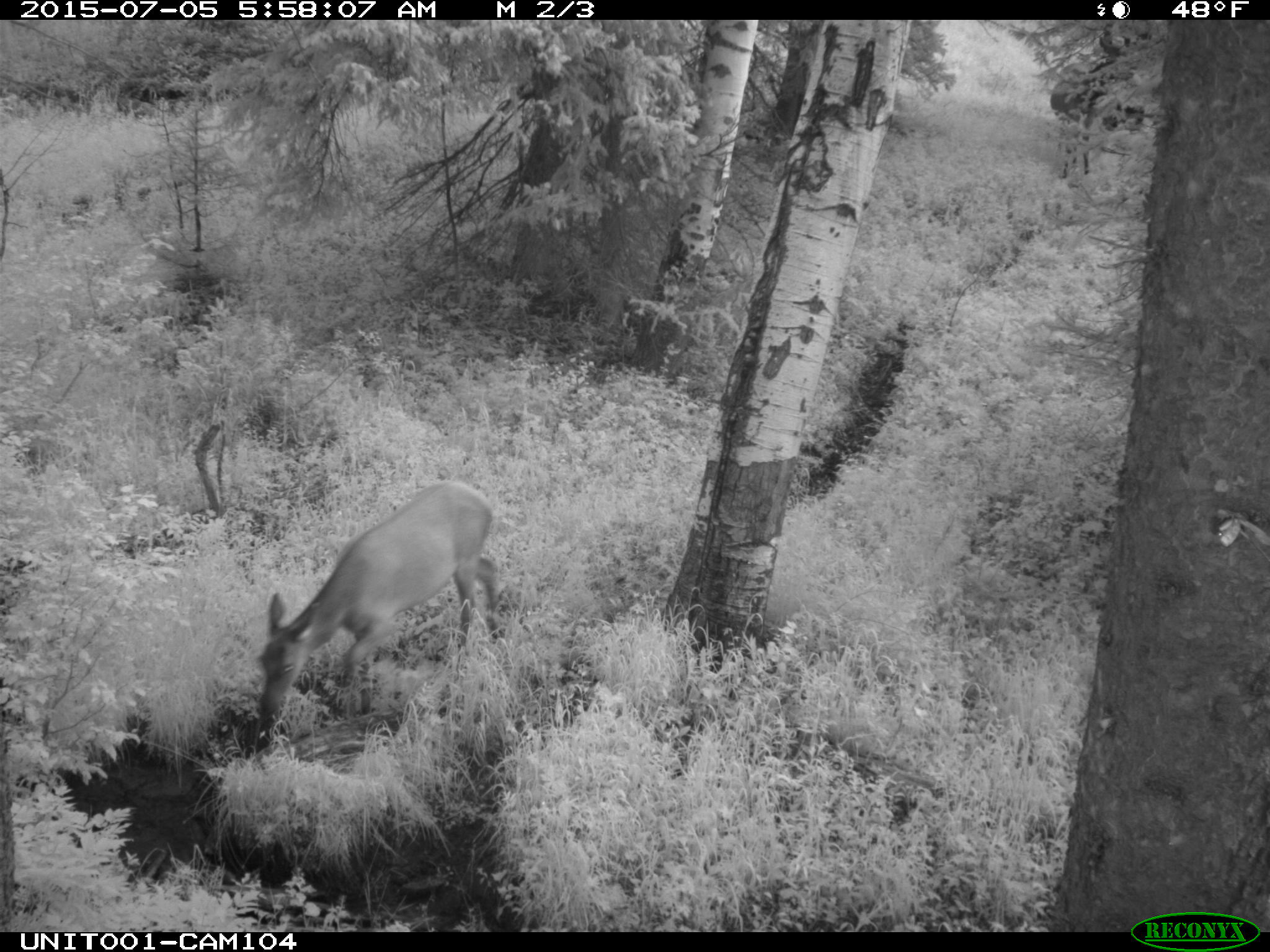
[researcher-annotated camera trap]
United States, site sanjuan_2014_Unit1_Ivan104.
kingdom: Animalia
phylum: Chordata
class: Mammalia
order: Artiodactyla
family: Cervidae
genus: Cervus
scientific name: Cervus elaphus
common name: red deer